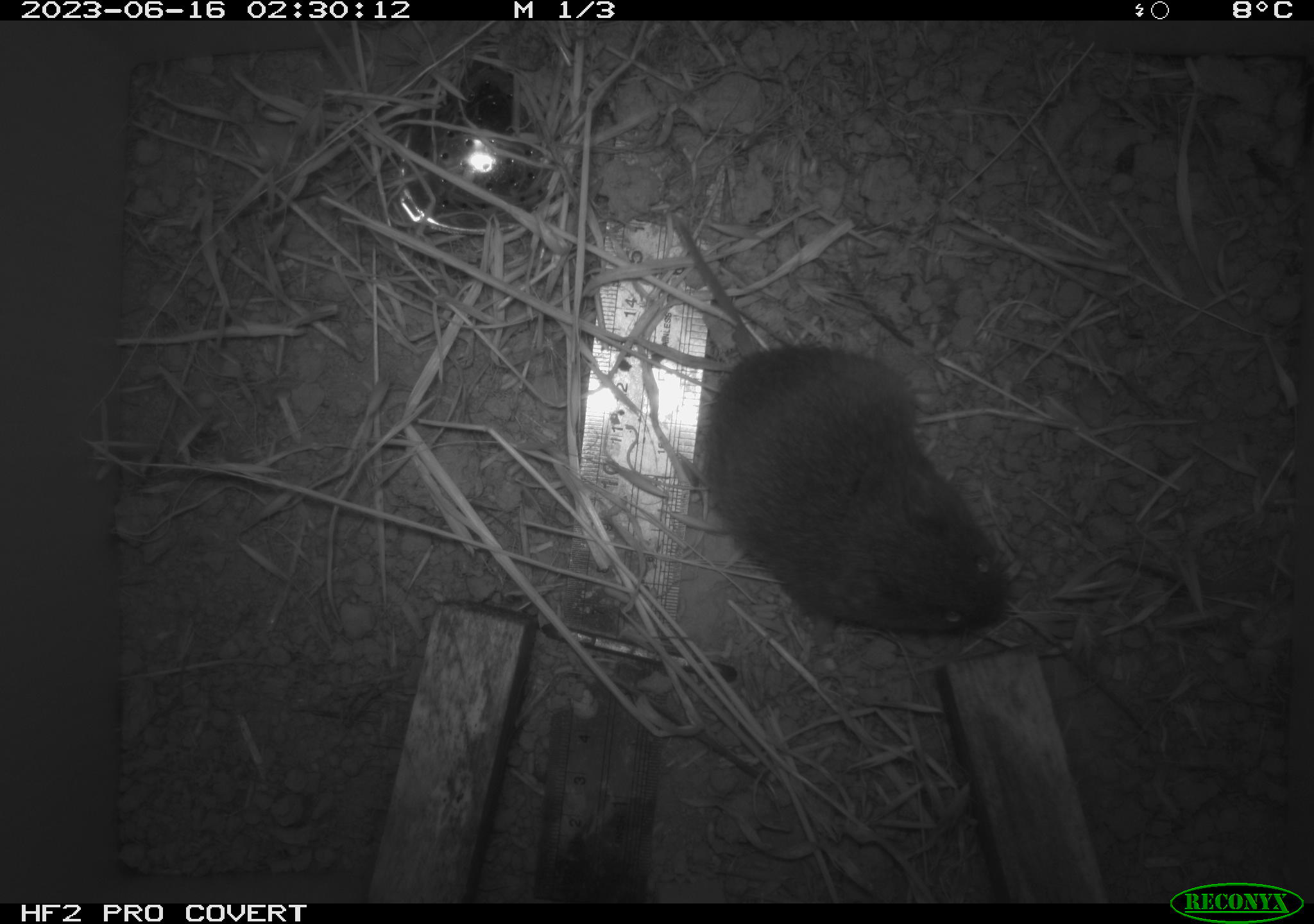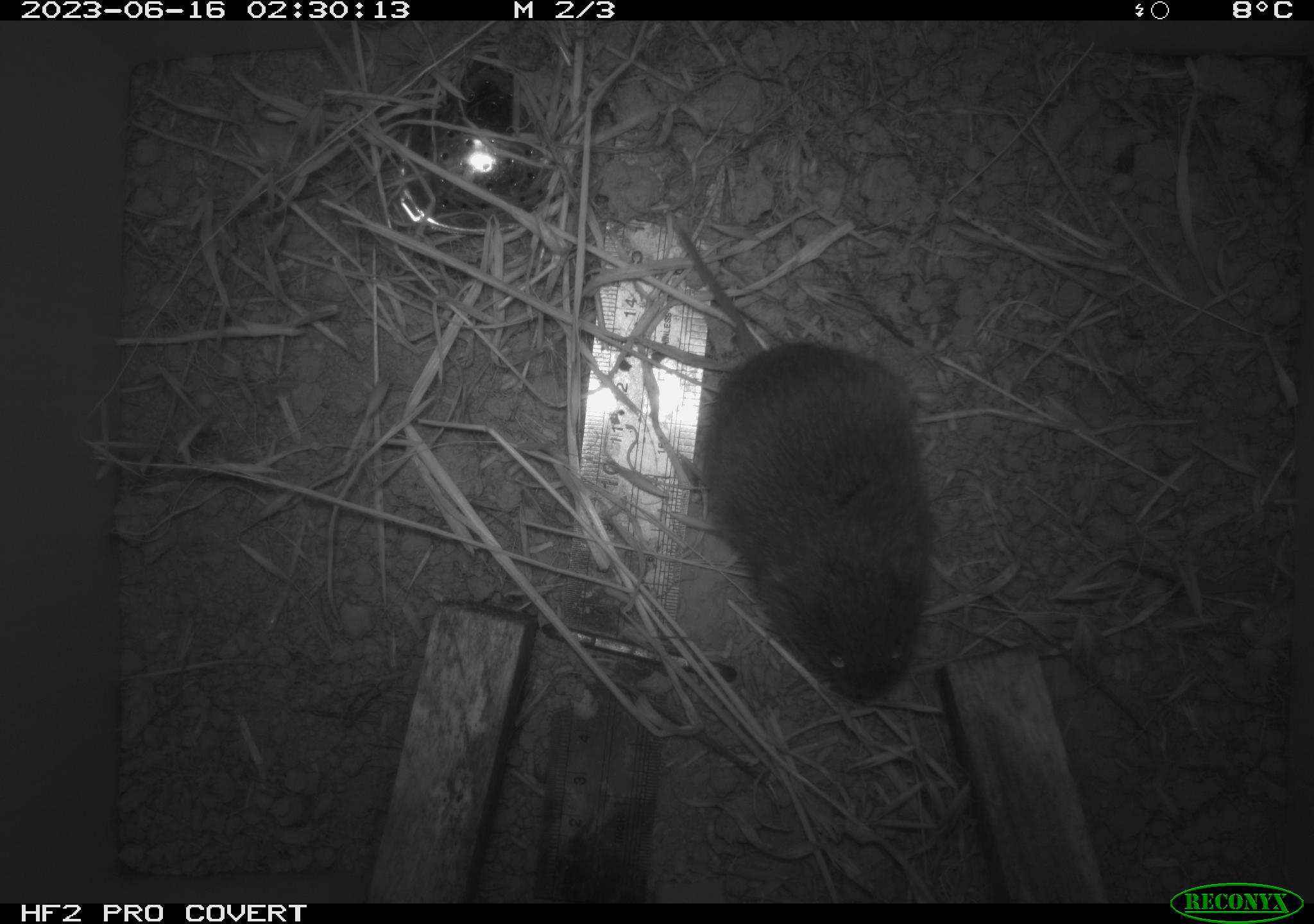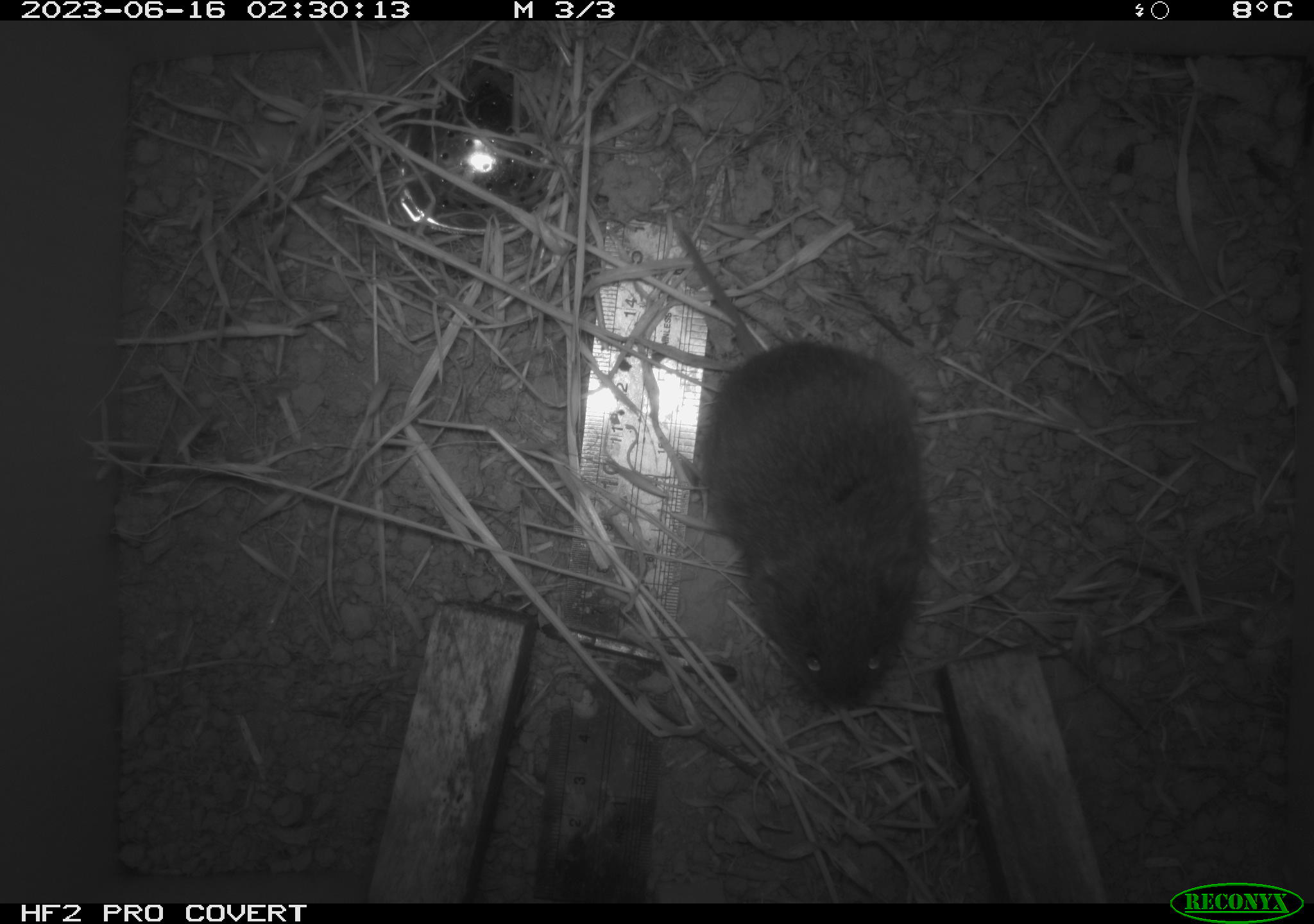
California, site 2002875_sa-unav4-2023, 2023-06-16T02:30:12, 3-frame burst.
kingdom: Animalia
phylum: Chordata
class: Mammalia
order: Rodentia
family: Cricetidae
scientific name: Arvicolinae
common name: voles, lemmings, and muskrats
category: arvicolinae subfamily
Arvicolinae subfamily (voles, lemmings, and muskrats) (Arvicolinae).